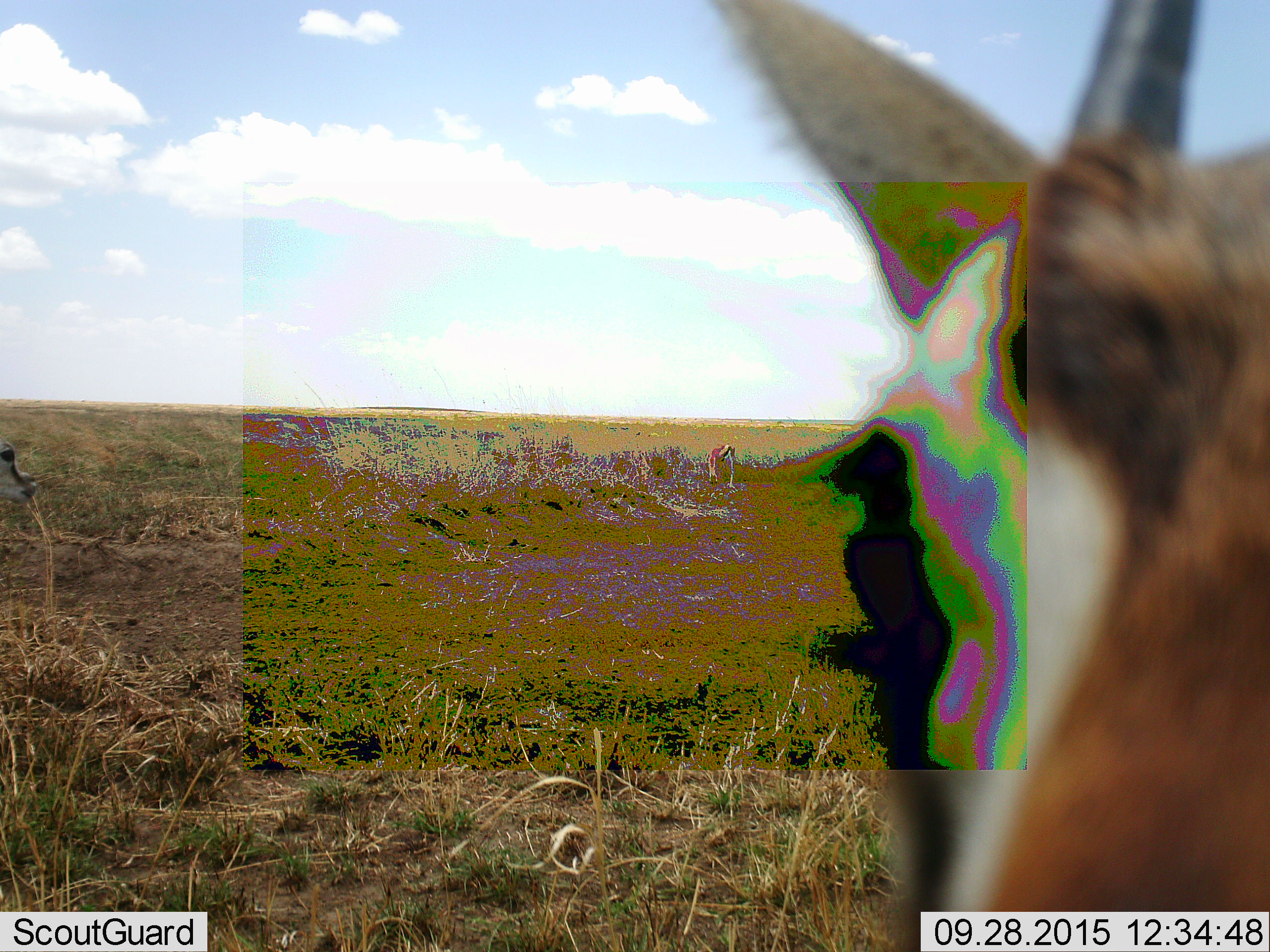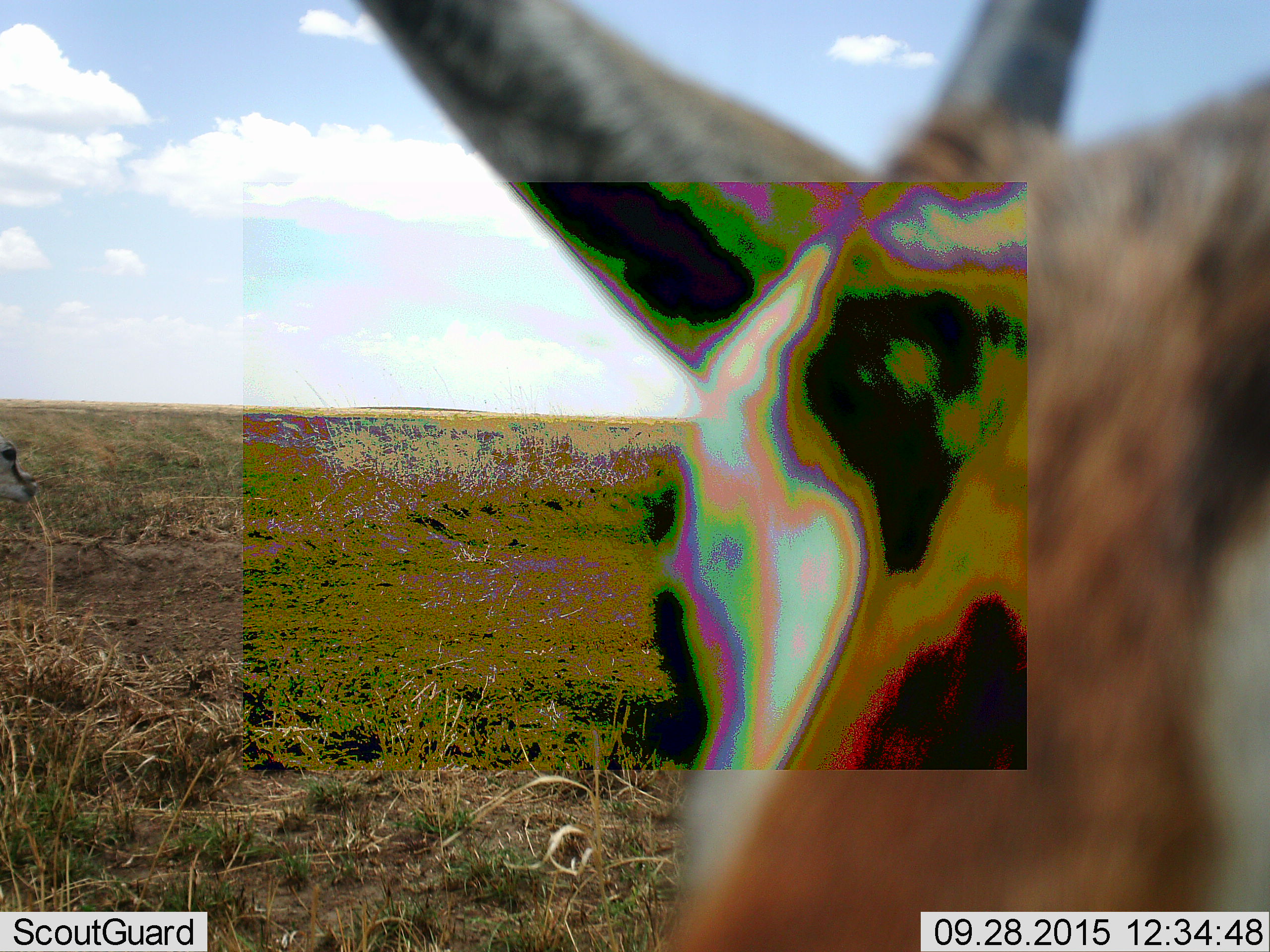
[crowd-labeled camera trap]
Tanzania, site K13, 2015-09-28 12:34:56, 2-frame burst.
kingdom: Animalia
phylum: Chordata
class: Mammalia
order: Artiodactyla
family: Bovidae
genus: Eudorcas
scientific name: Eudorcas thomsonii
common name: thomson's gazelle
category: gazellethomsons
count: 1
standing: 43%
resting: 0%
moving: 43%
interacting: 0%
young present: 14%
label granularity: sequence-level